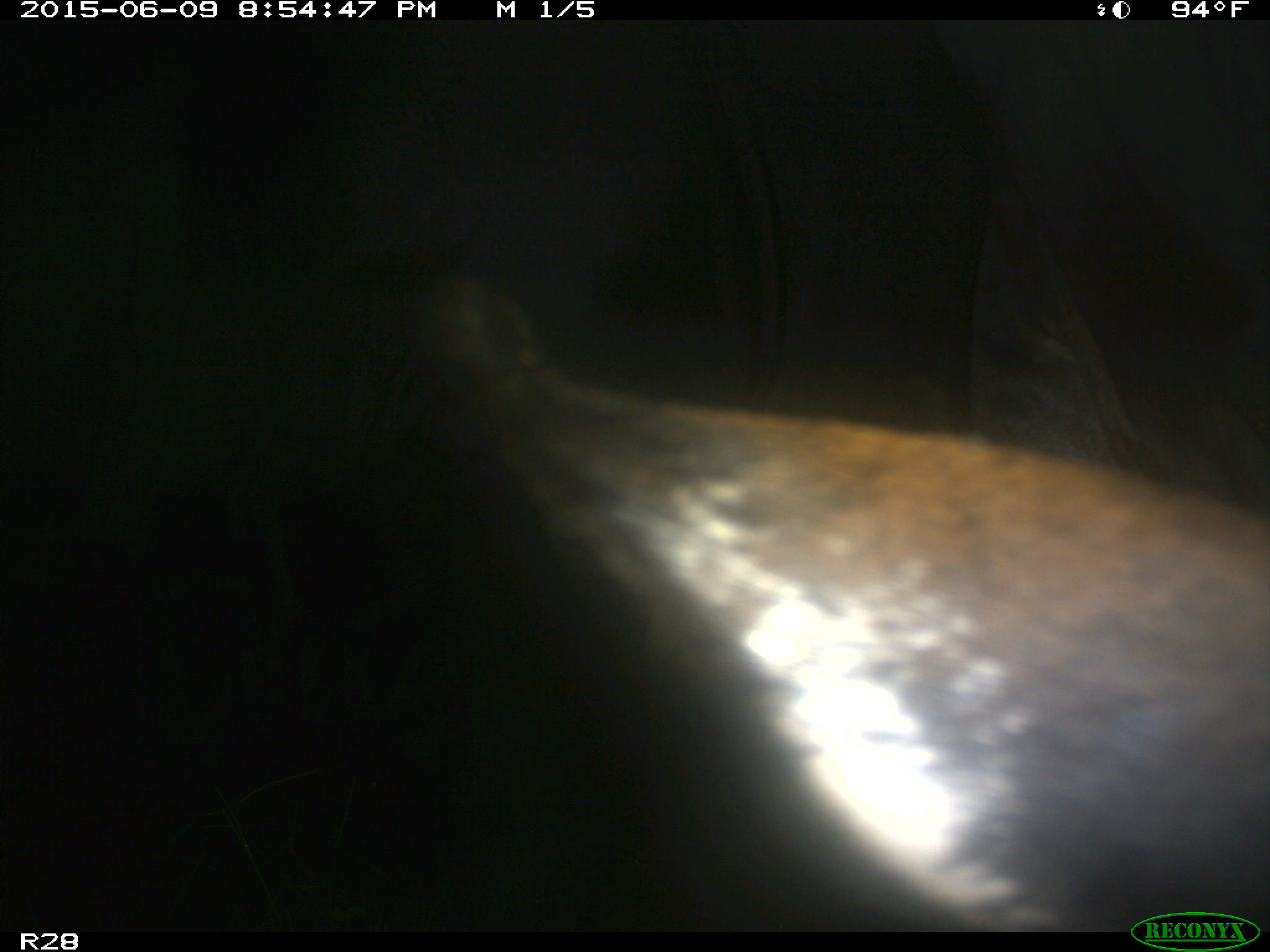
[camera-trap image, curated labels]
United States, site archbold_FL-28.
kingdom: Animalia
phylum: Chordata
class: Mammalia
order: Artiodactyla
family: Bovidae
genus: Bos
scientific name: Bos taurus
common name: domestic cow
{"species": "Bos taurus (domestic cow)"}